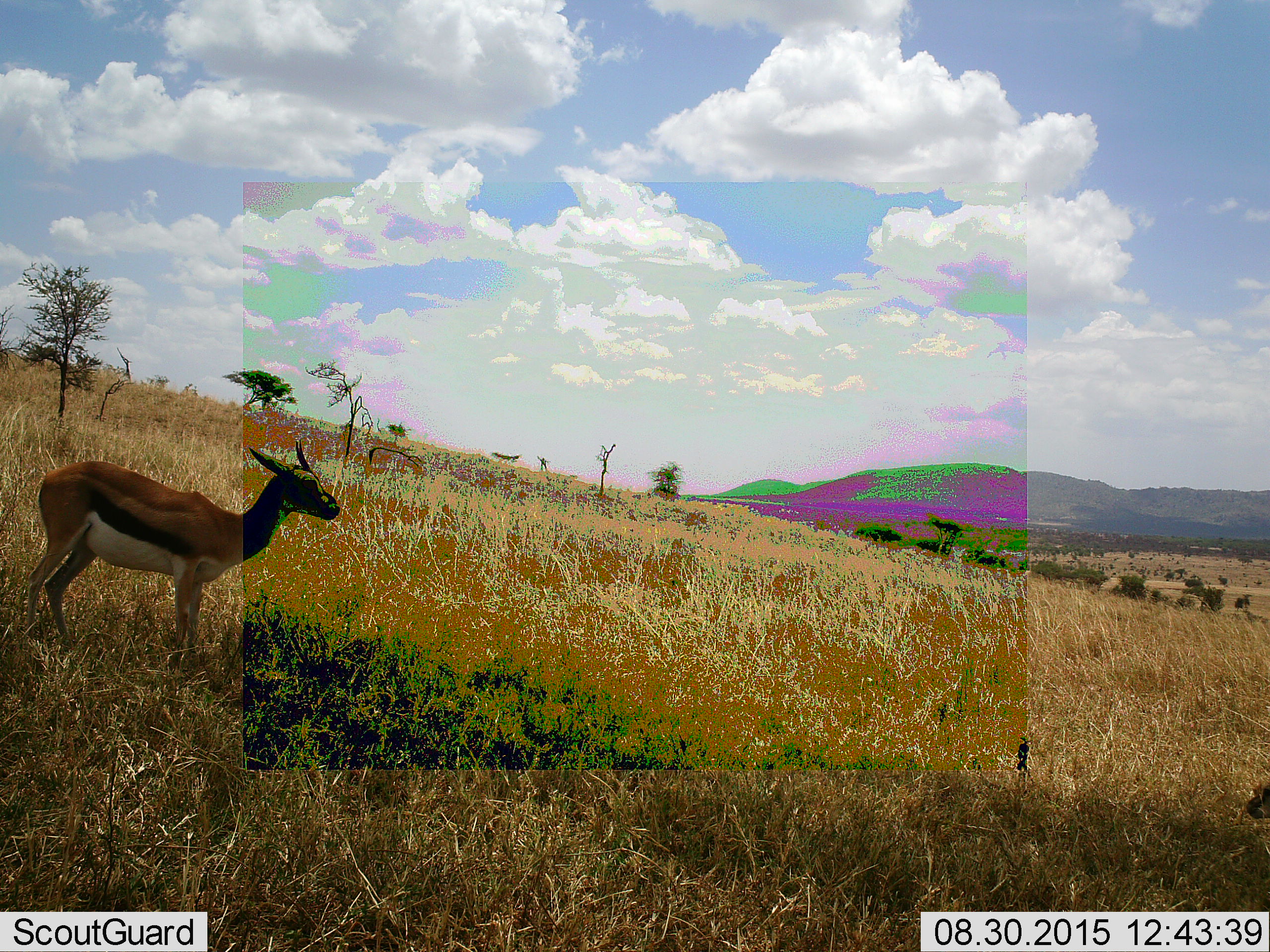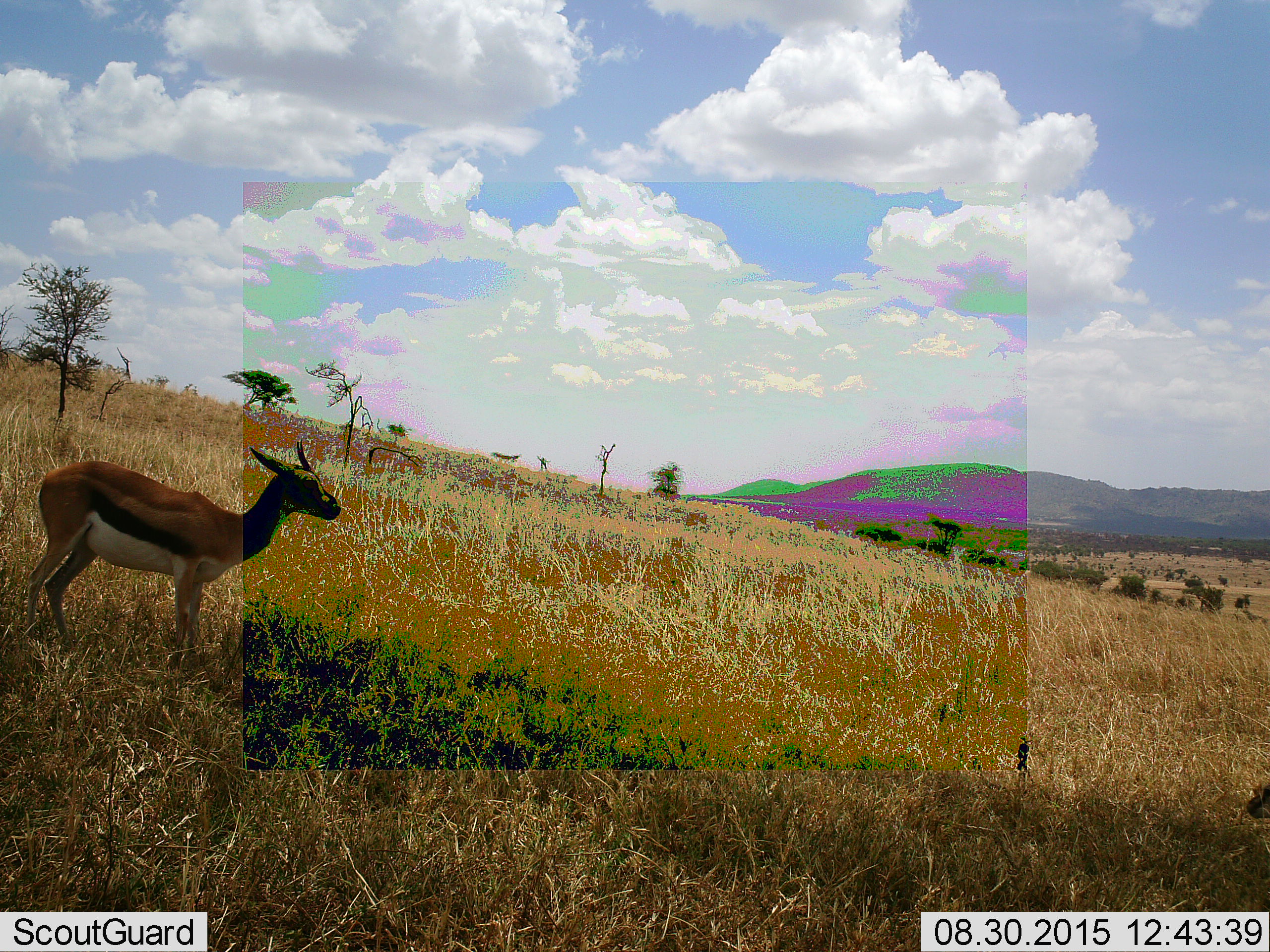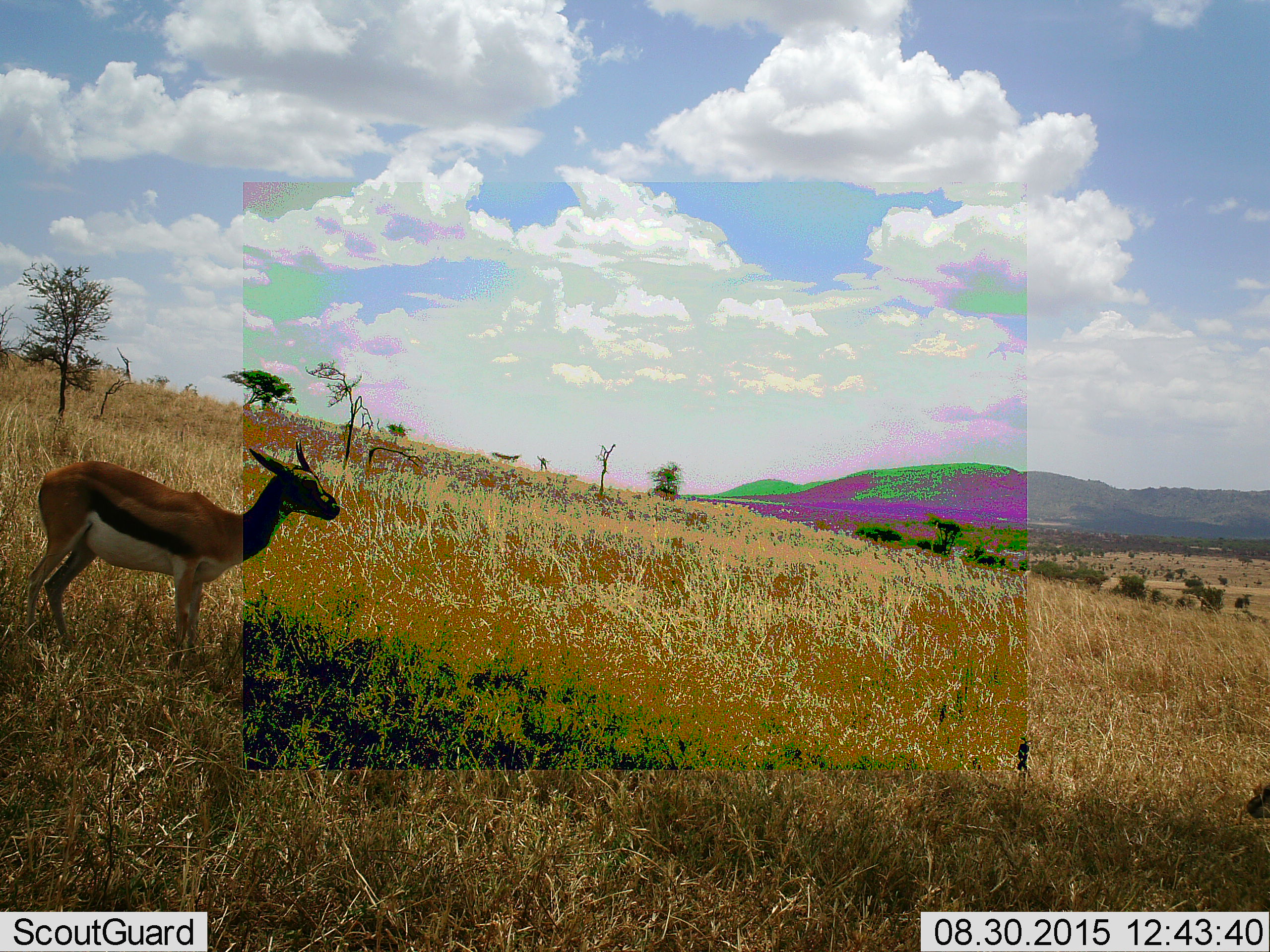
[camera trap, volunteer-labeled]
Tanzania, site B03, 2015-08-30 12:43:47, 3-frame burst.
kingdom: Animalia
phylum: Chordata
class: Mammalia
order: Artiodactyla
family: Bovidae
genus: Eudorcas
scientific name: Eudorcas thomsonii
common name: thomson's gazelle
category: gazellethomsons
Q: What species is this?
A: Gazellethomsons (thomson's gazelle) (Eudorcas thomsonii).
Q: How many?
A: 1.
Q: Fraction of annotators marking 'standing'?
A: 100%.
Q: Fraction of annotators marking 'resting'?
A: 11%.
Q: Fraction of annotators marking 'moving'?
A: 0%.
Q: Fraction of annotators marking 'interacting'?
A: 0%.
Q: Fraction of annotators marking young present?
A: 11%.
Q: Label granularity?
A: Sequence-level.